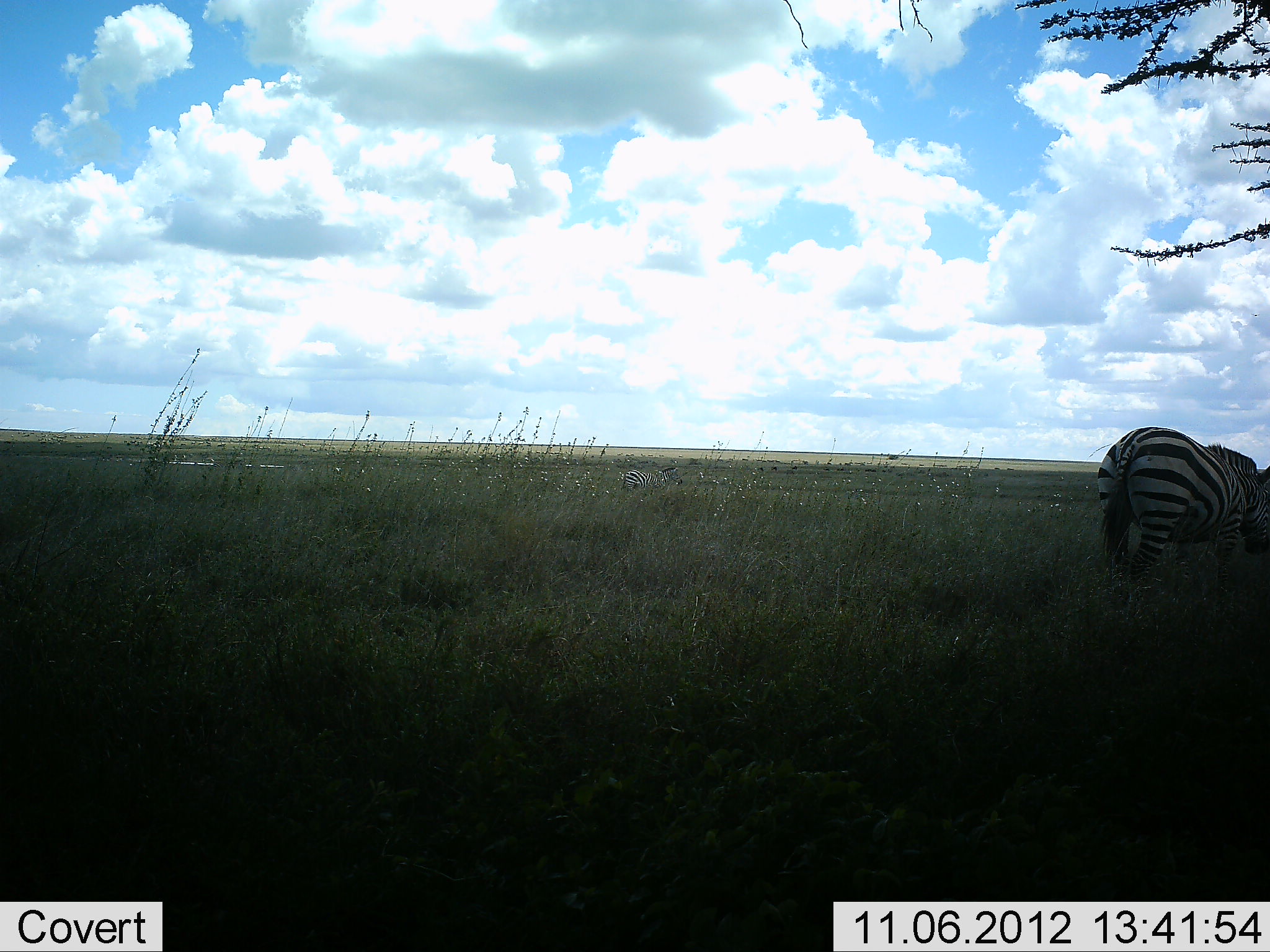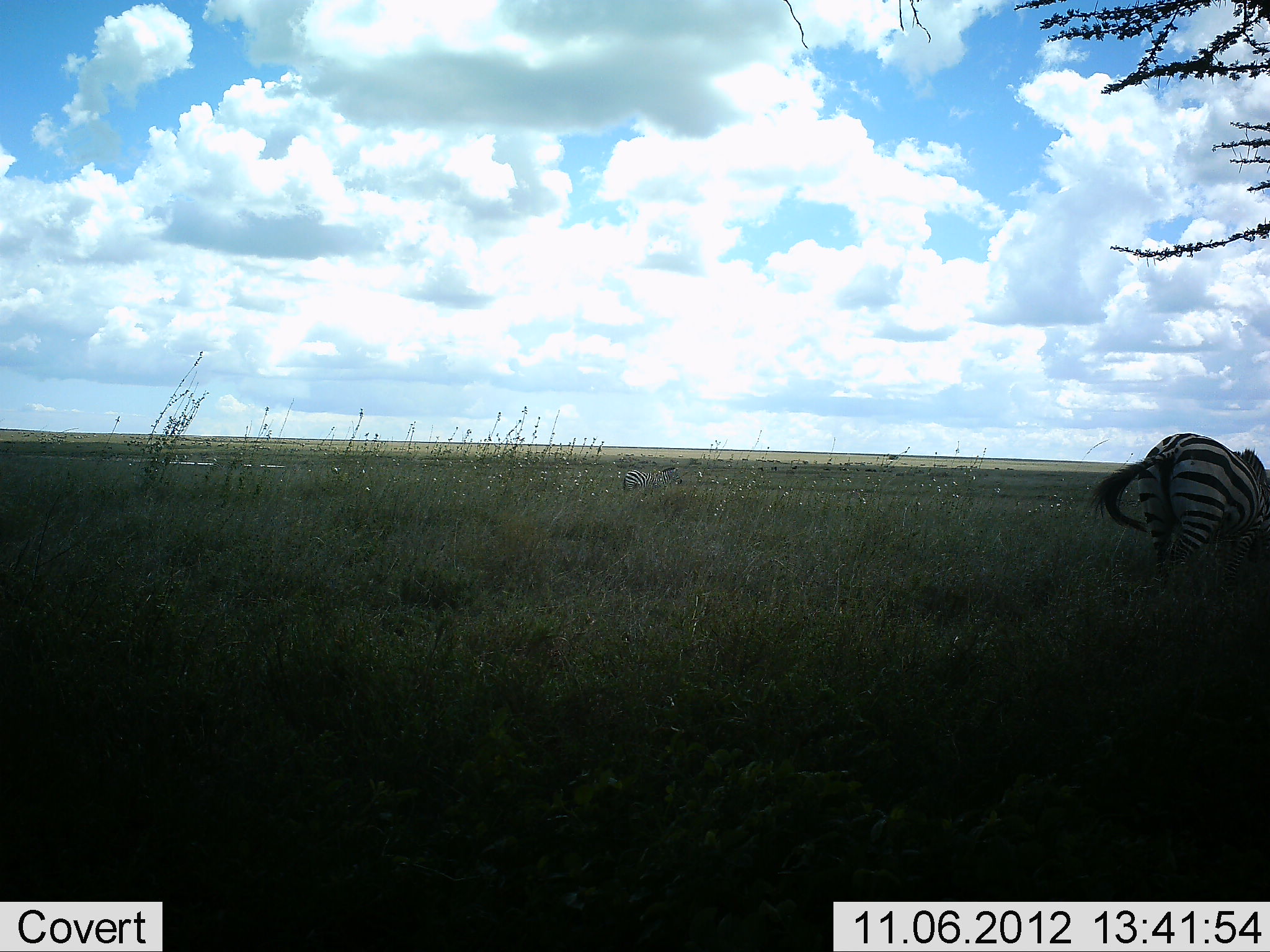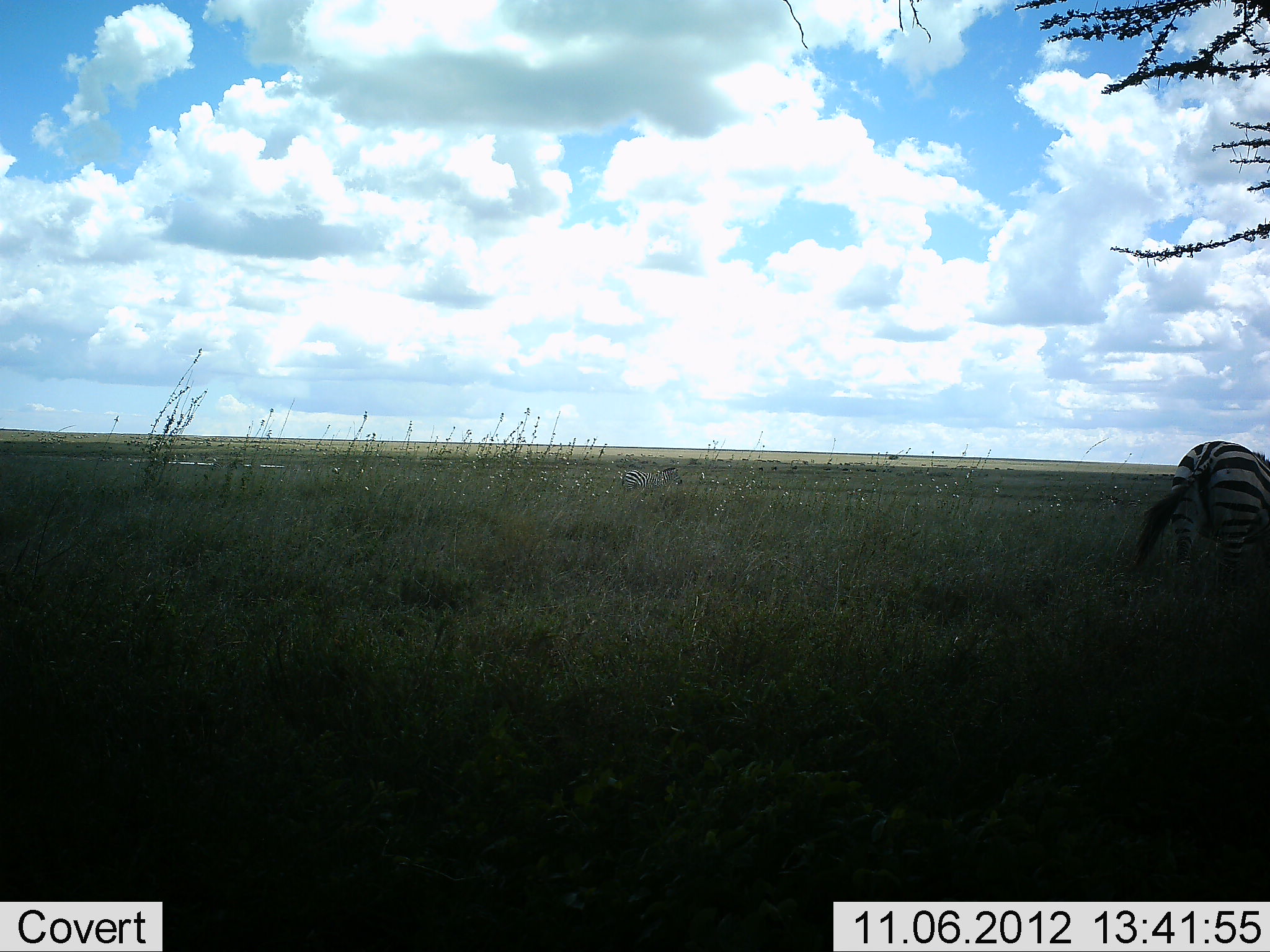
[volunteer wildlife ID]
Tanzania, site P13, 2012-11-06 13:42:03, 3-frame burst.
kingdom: Animalia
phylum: Chordata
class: Mammalia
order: Perissodactyla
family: Equidae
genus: Equus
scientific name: Equus quagga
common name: plains zebra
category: zebra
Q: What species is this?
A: Zebra (plains zebra) (Equus quagga).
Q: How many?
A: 1.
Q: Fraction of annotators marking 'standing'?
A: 20%.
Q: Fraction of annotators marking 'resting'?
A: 0%.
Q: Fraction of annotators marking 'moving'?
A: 70%.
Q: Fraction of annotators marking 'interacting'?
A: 0%.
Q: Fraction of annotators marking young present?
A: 0%.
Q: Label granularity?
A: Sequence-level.